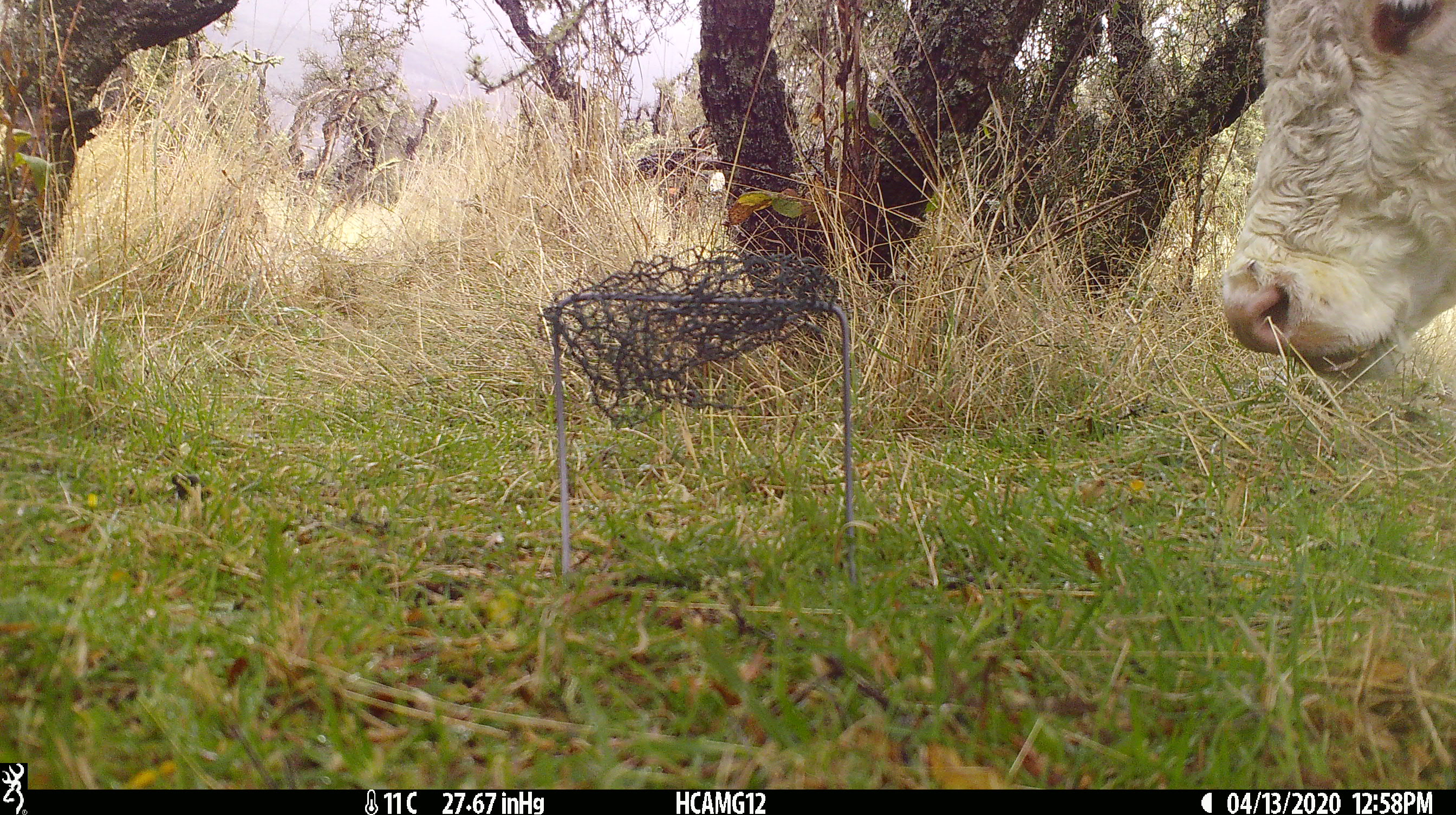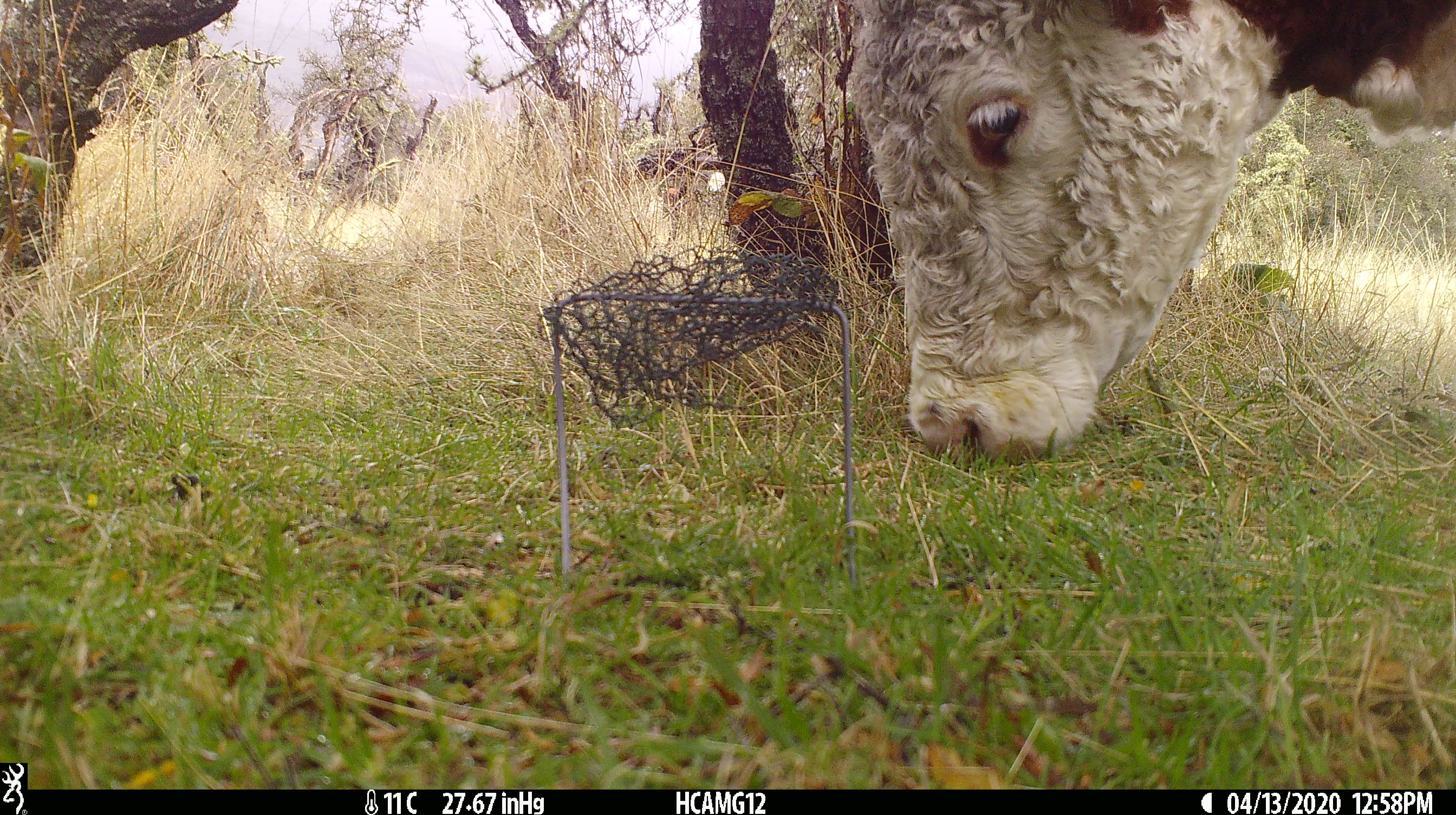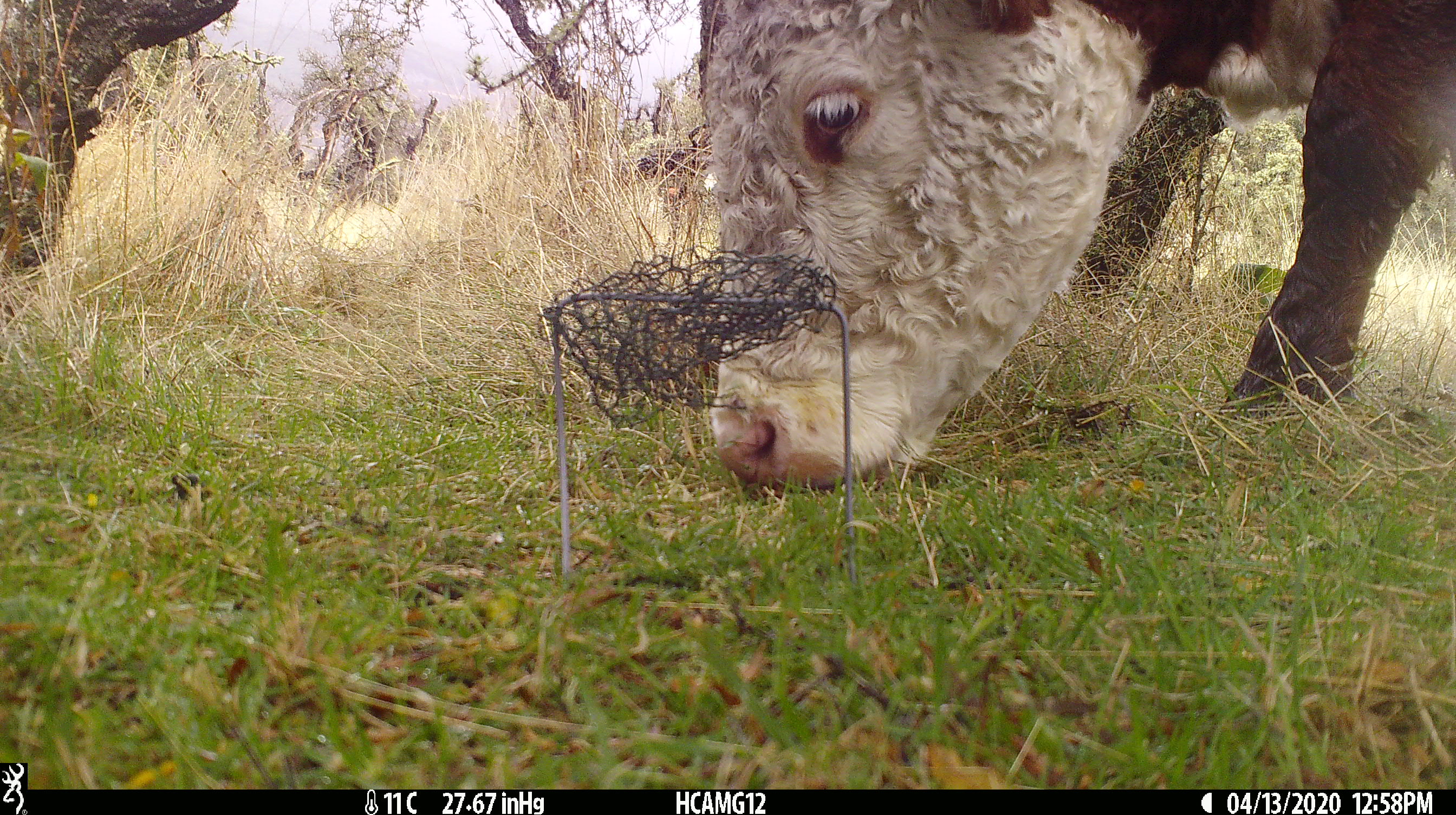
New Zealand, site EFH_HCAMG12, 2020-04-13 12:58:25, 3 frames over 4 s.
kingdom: Animalia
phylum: Chordata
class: Mammalia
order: Artiodactyla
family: Bovidae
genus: Bos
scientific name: Bos taurus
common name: domestic cow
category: cow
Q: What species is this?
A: Cow (domestic cow) (Bos taurus).